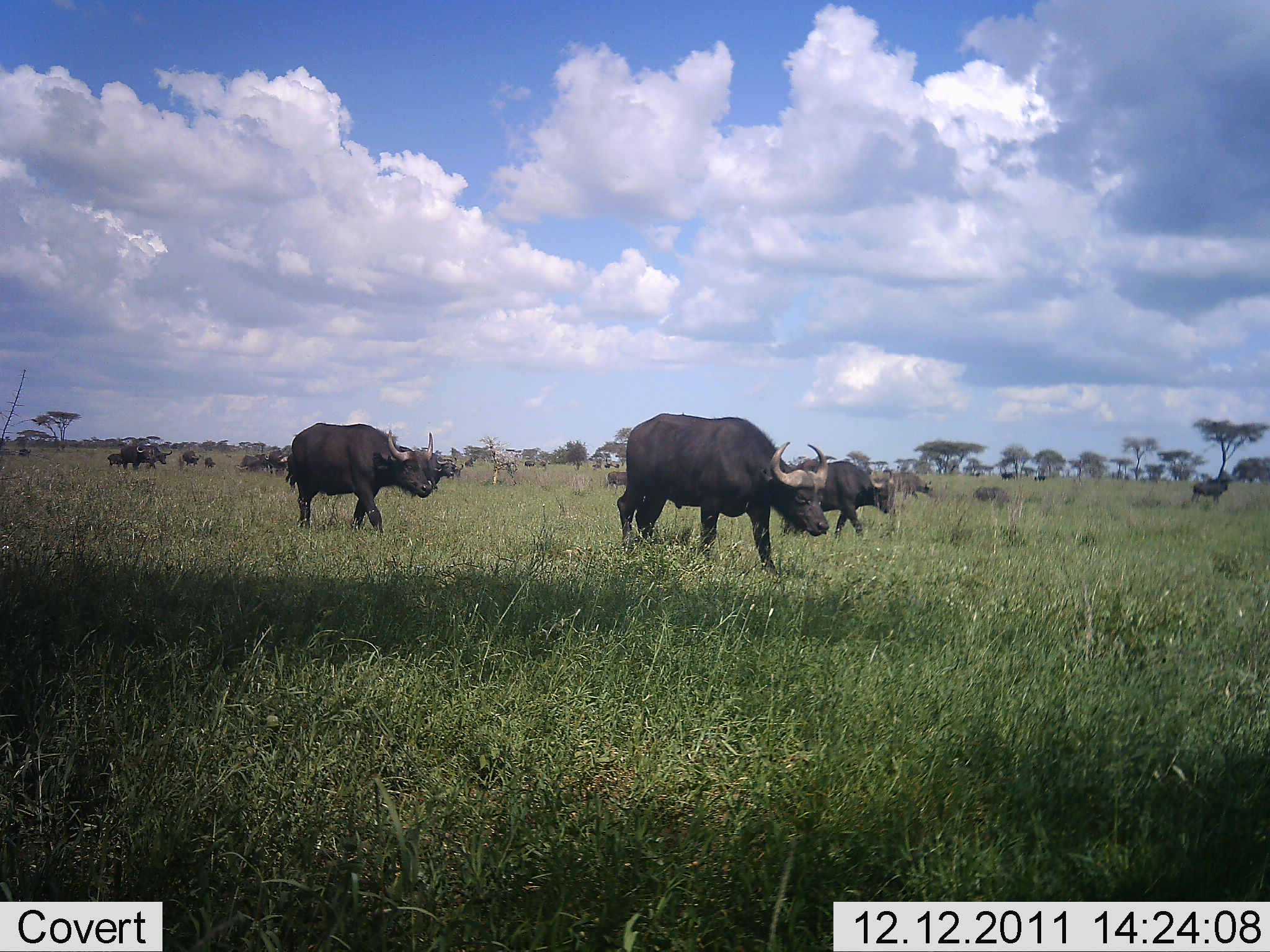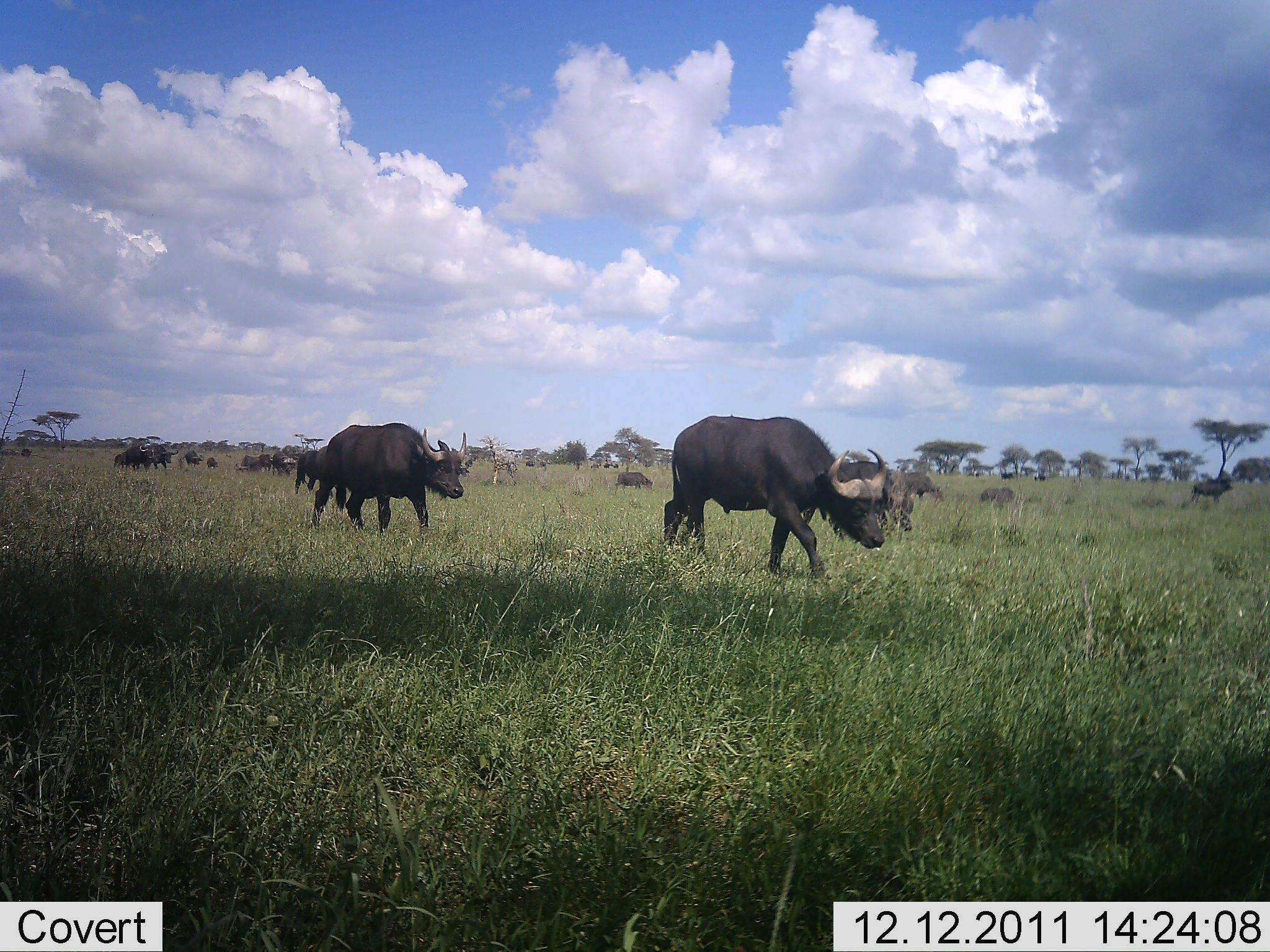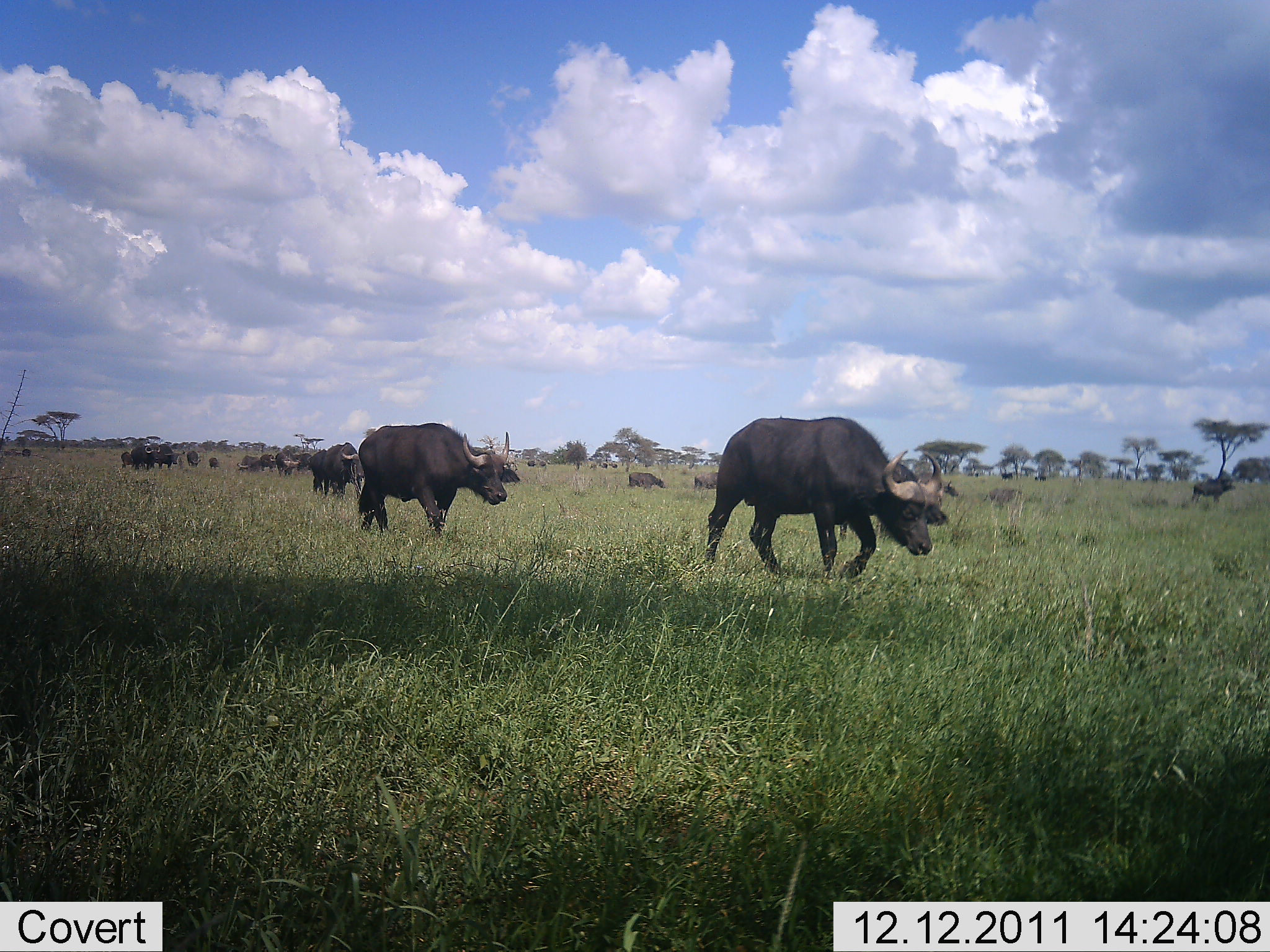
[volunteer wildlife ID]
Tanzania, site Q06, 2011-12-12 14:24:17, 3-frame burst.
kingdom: Animalia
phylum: Chordata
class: Mammalia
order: Artiodactyla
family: Bovidae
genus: Syncerus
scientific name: Syncerus caffer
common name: cape buffalo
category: buffalo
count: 11-50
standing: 8%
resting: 0%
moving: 100%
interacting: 0%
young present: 0%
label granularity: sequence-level